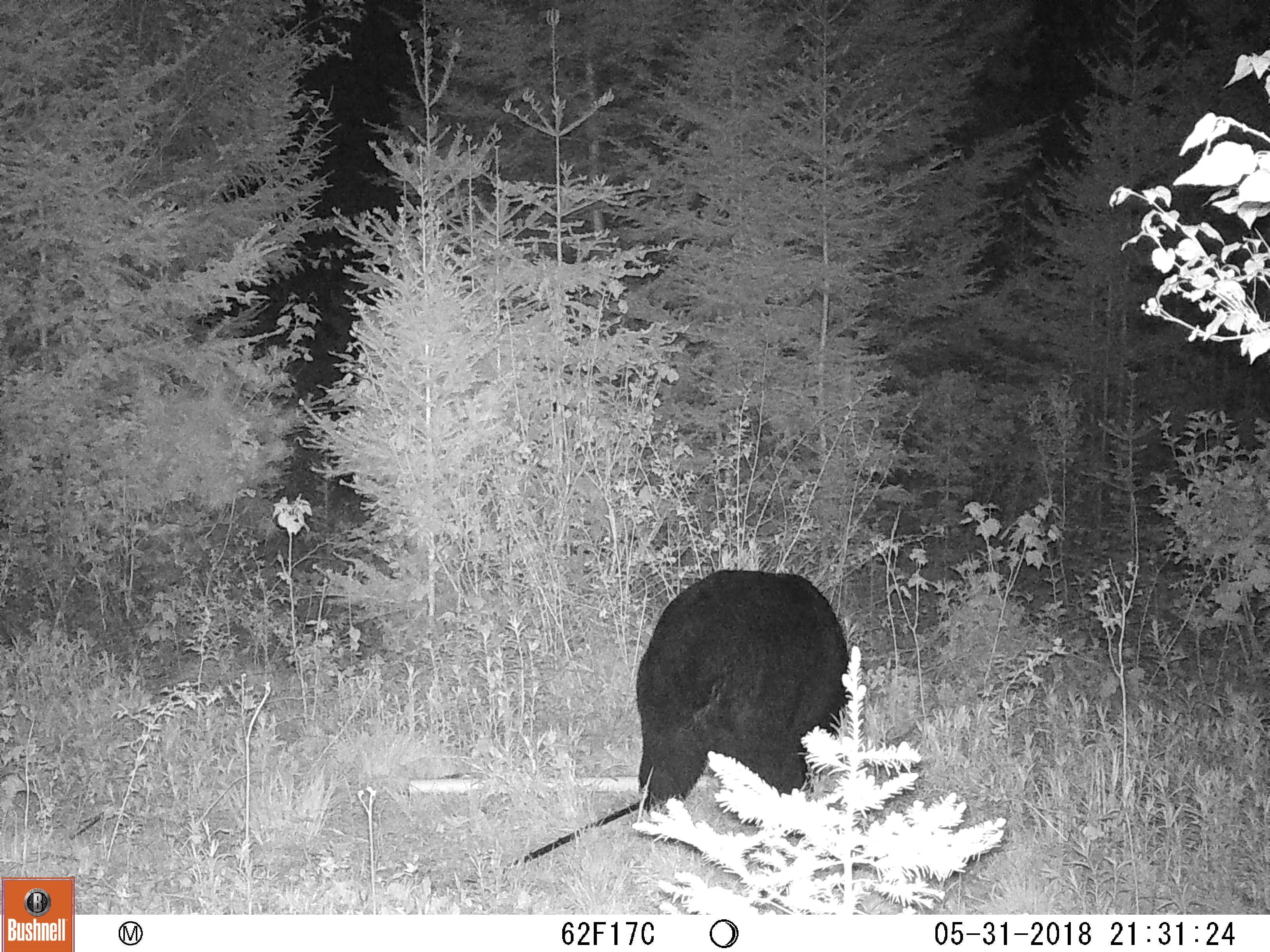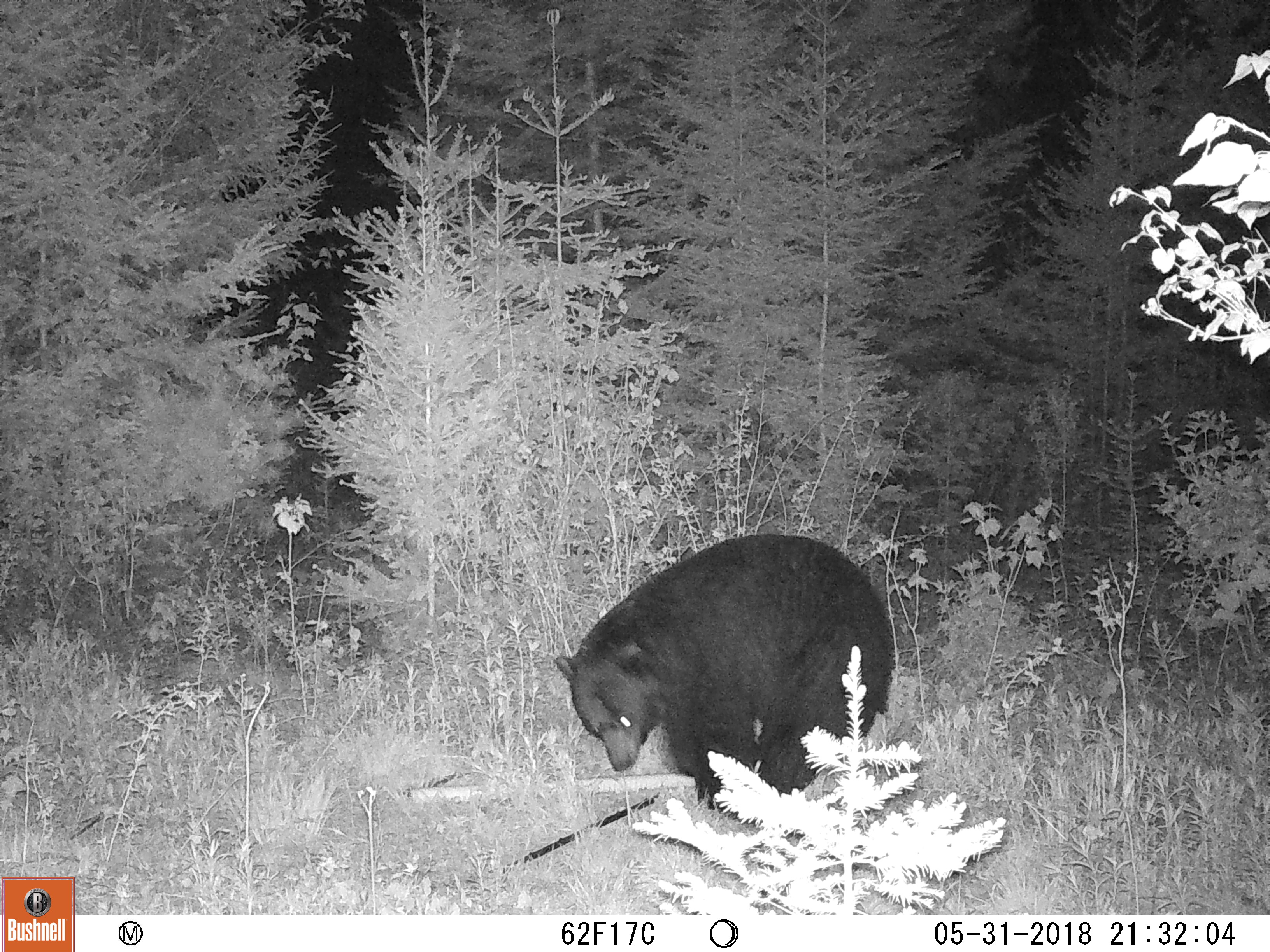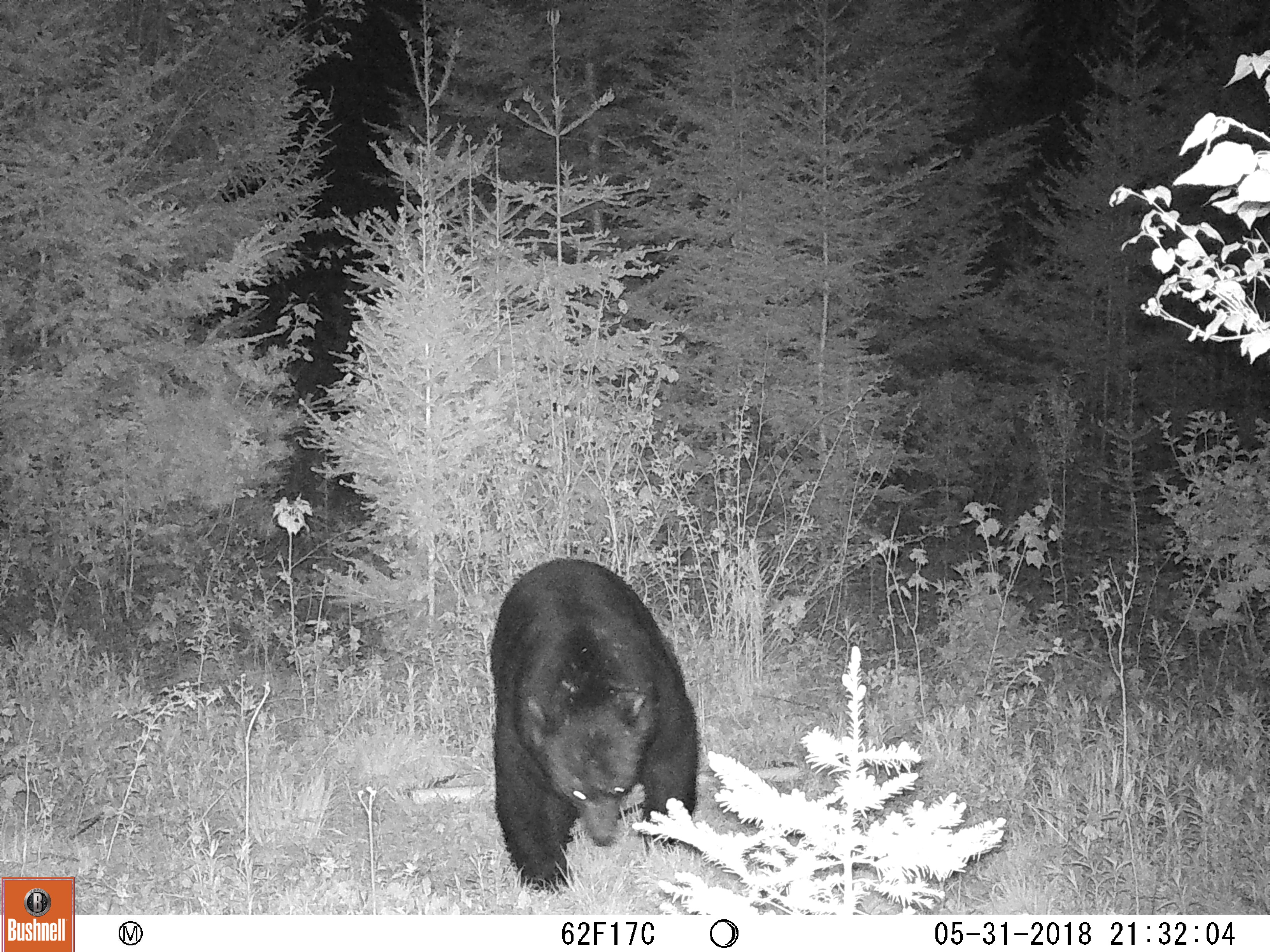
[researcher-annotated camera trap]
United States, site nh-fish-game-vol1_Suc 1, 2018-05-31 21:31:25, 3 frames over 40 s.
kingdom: Animalia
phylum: Chordata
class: Mammalia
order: Carnivora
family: Ursidae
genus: Ursus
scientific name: Ursus americanus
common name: black bear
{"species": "black bear (Ursus americanus)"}